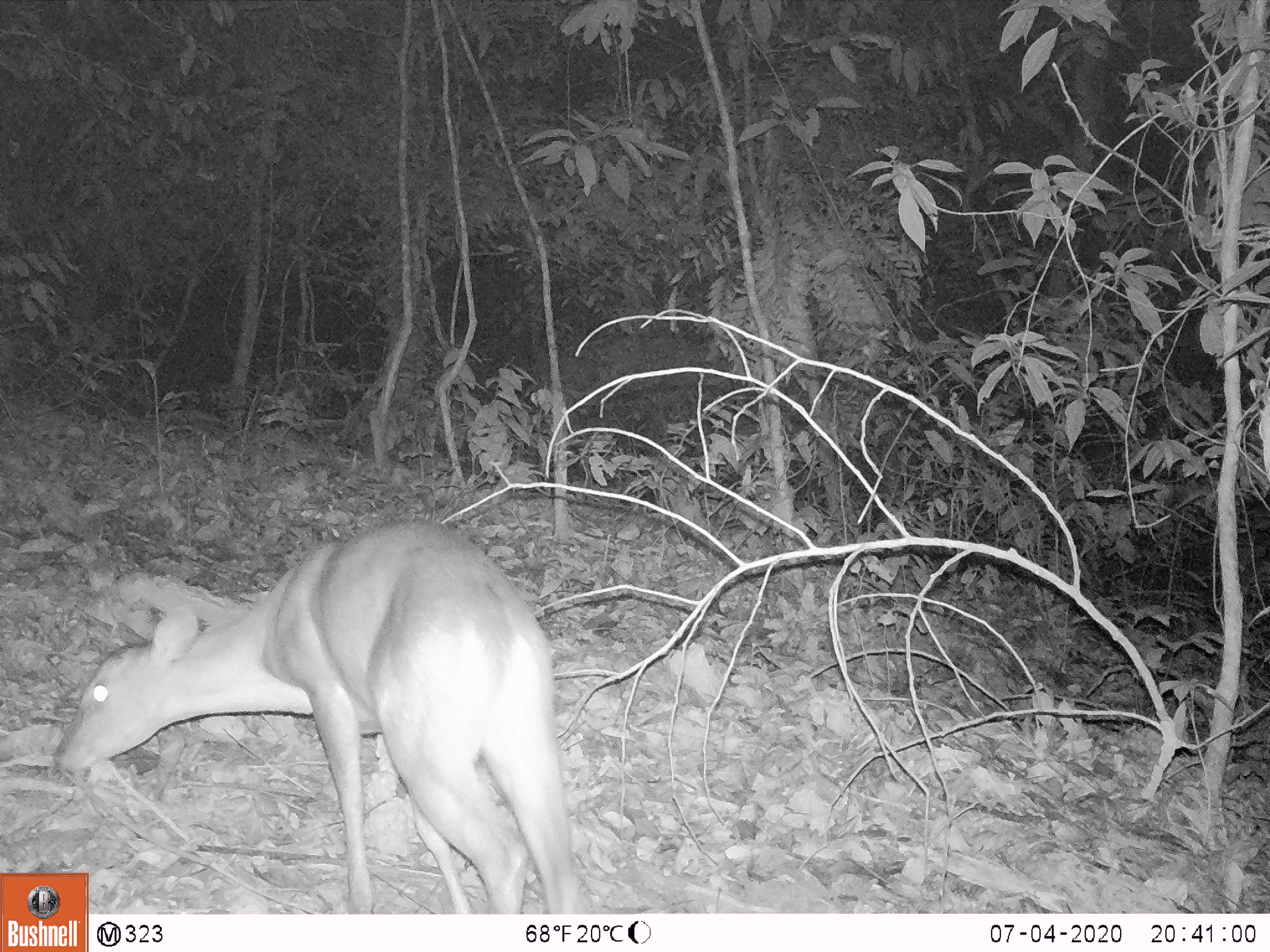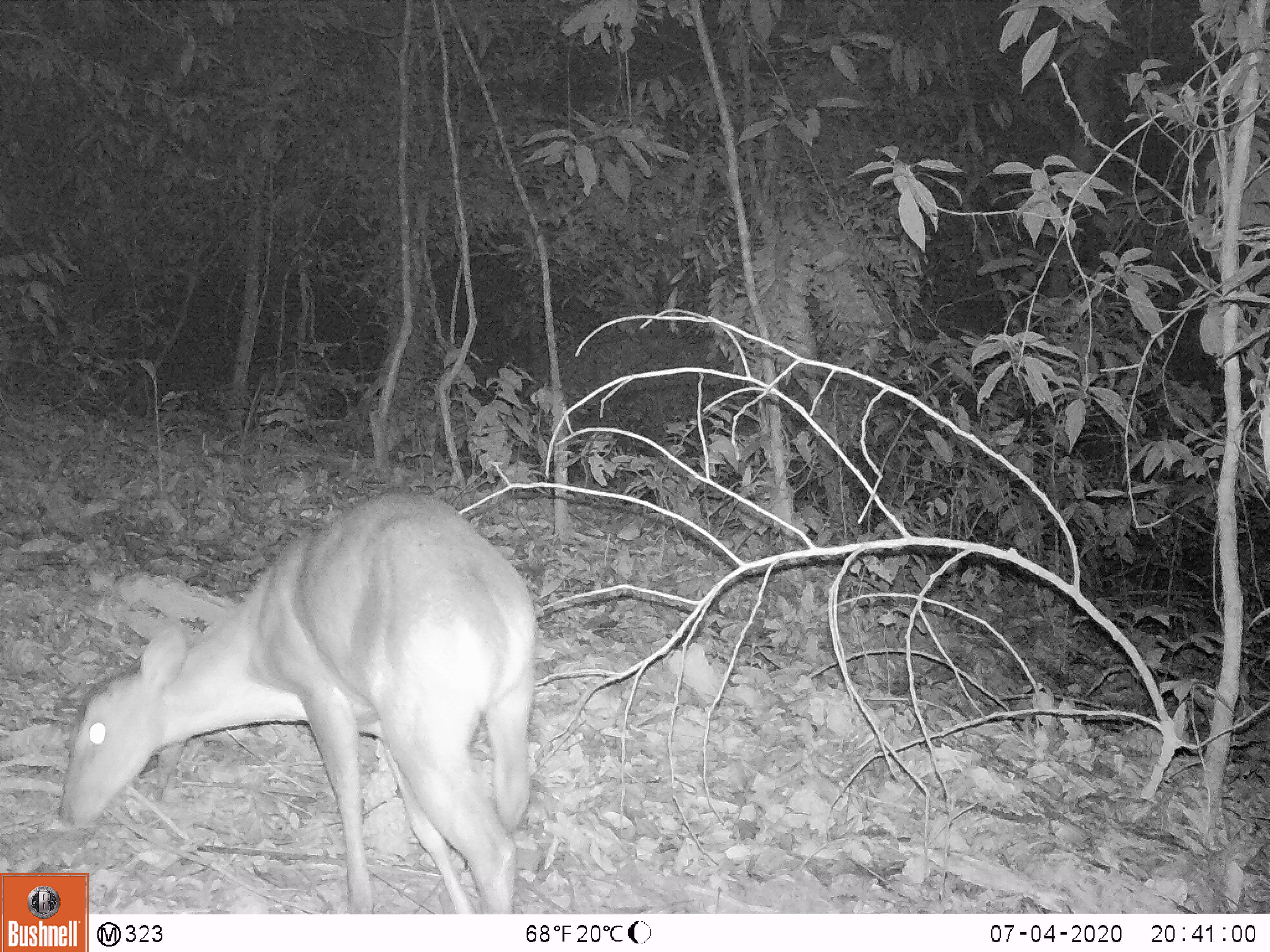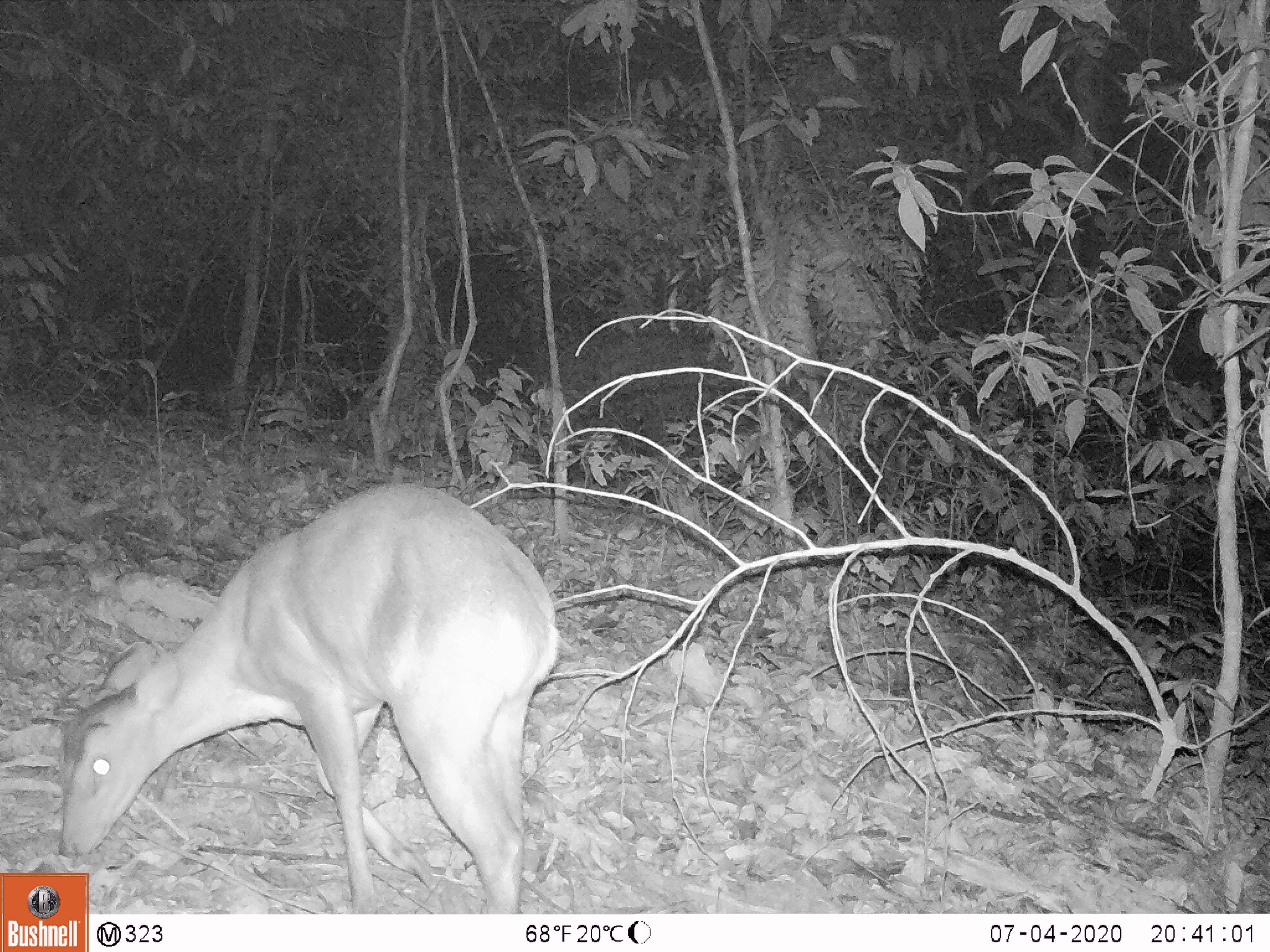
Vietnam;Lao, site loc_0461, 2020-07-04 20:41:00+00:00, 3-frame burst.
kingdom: Animalia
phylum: Chordata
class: Mammalia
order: Artiodactyla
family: Cervidae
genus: Muntiacus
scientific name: Muntiacus rooseveltorum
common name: roosevelt's muntjac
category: roosevelts muntjac group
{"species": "roosevelts muntjac group (roosevelt's muntjac) (Muntiacus rooseveltorum)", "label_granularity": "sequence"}